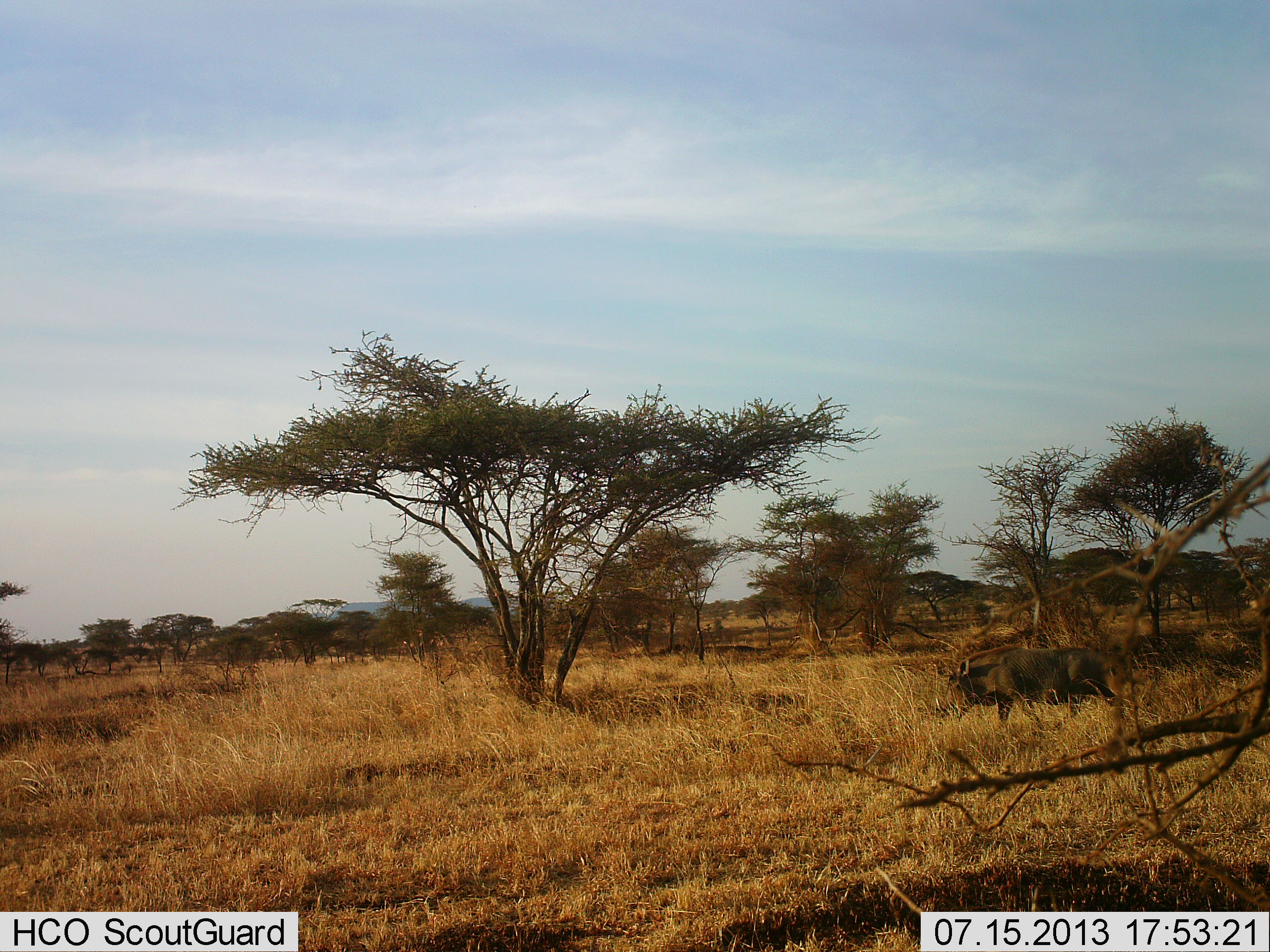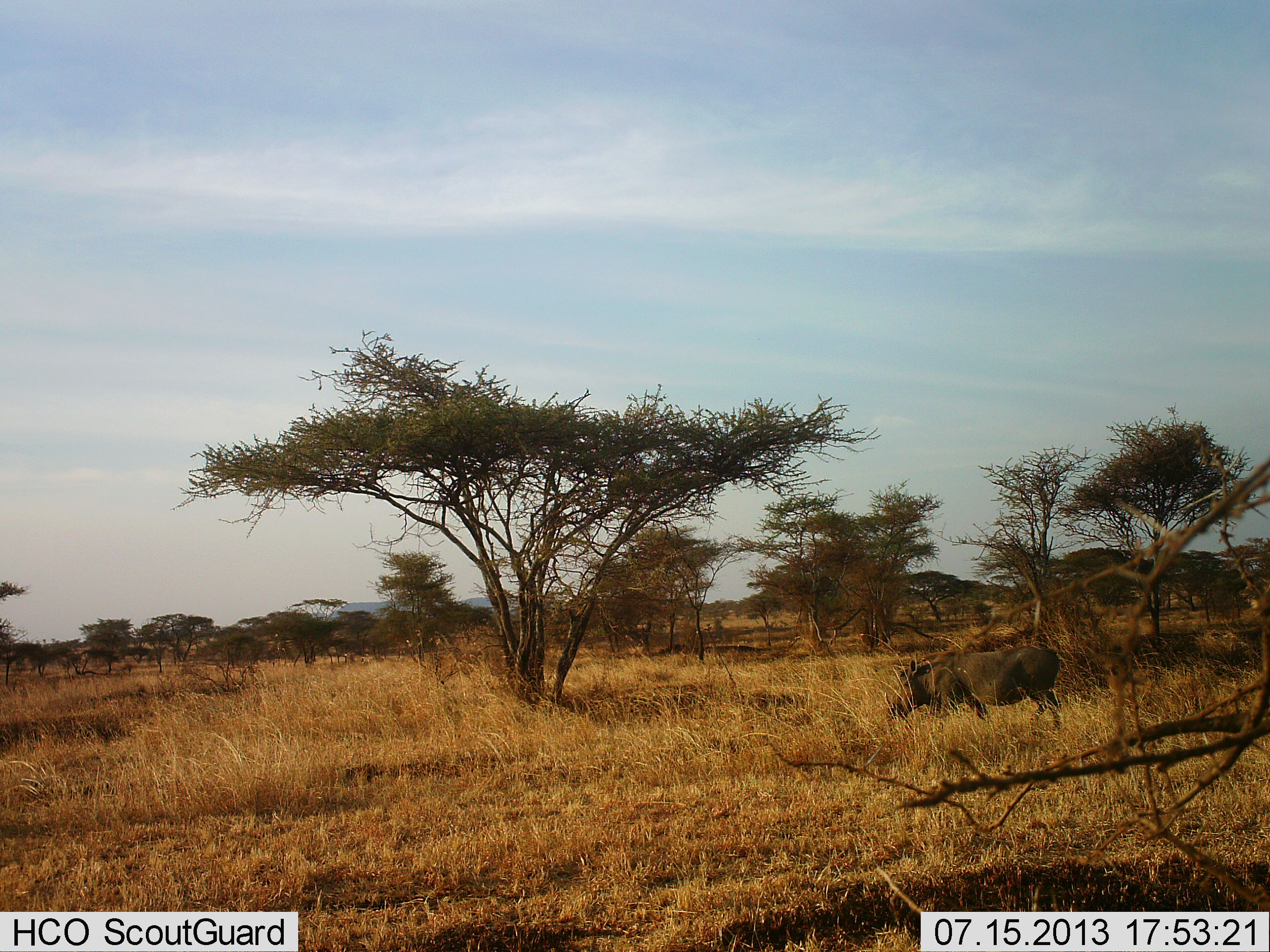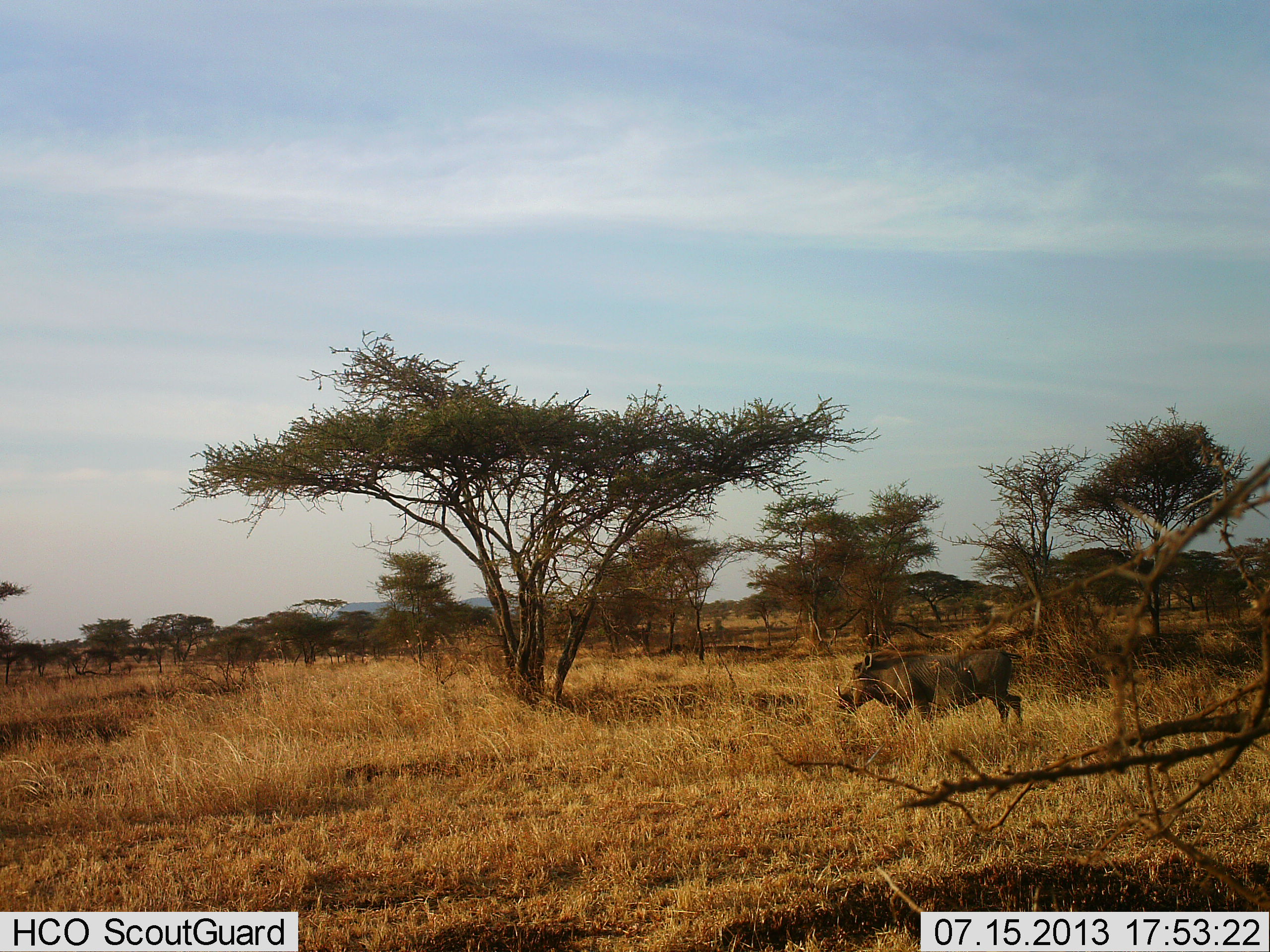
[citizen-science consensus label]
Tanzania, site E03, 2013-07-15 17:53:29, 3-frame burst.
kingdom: Animalia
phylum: Chordata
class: Mammalia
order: Artiodactyla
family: Suidae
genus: Phacochoerus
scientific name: Phacochoerus africanus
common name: warthog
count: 1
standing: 7%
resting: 0%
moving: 93%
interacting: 0%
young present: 0%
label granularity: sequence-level